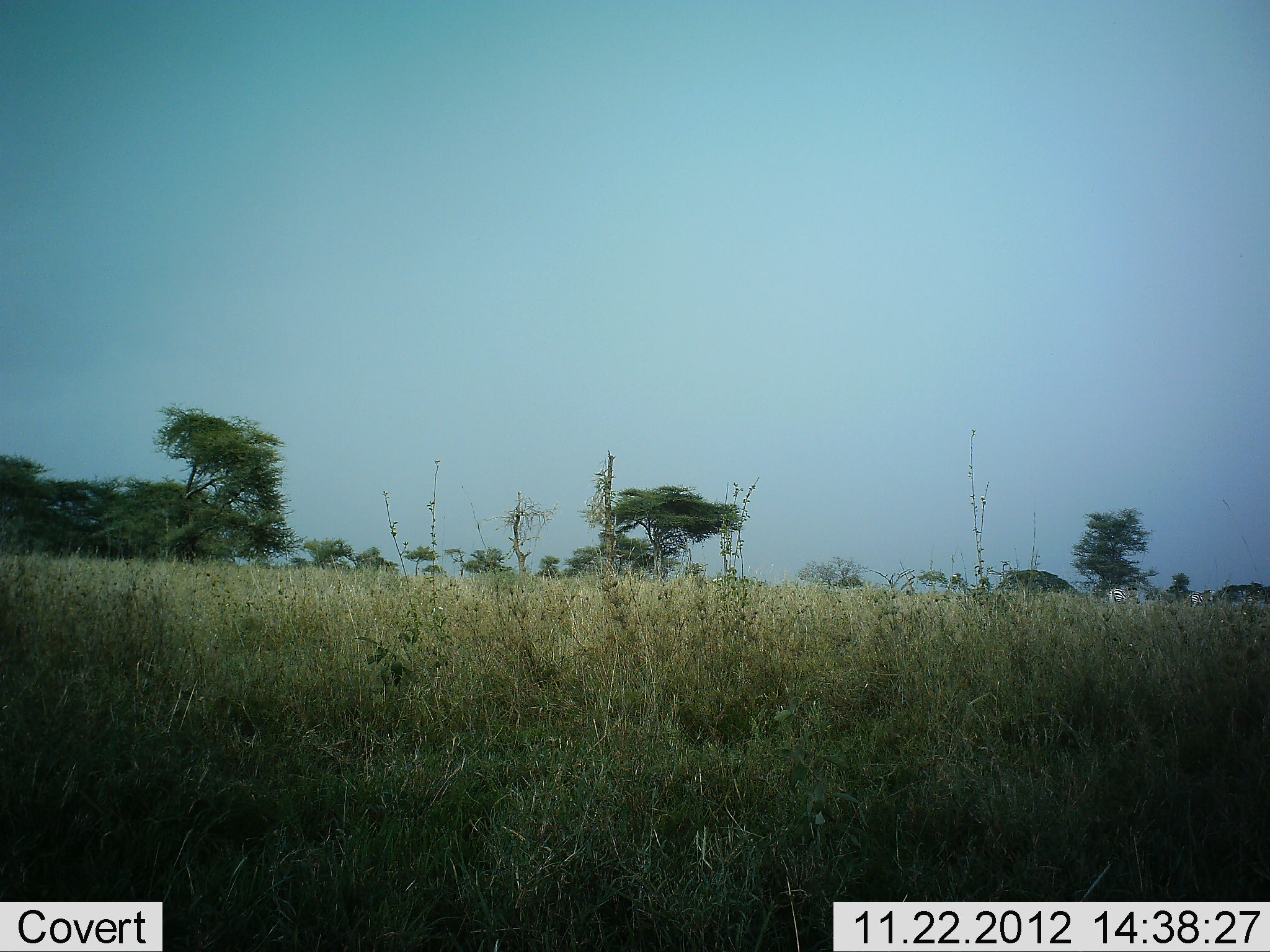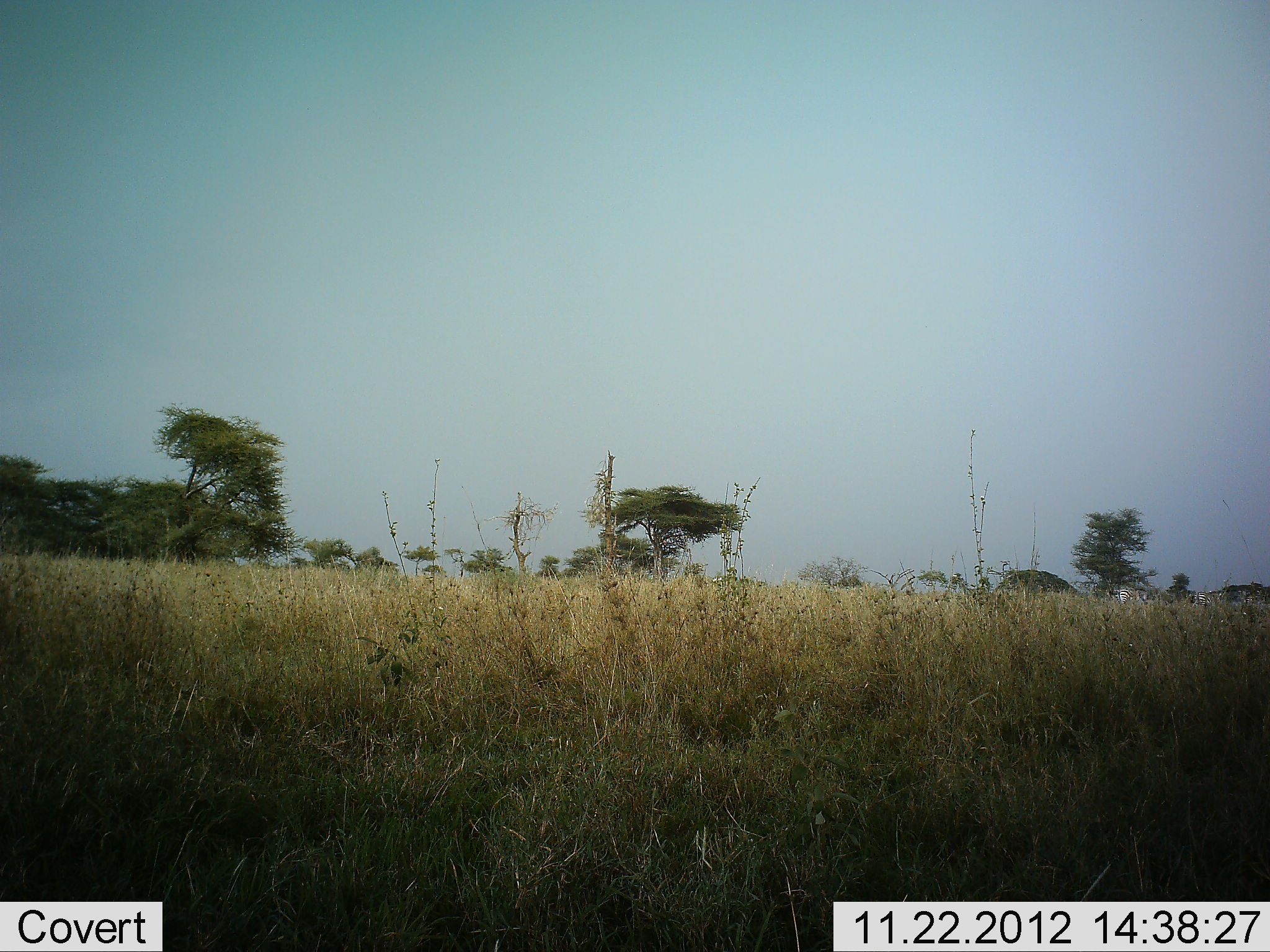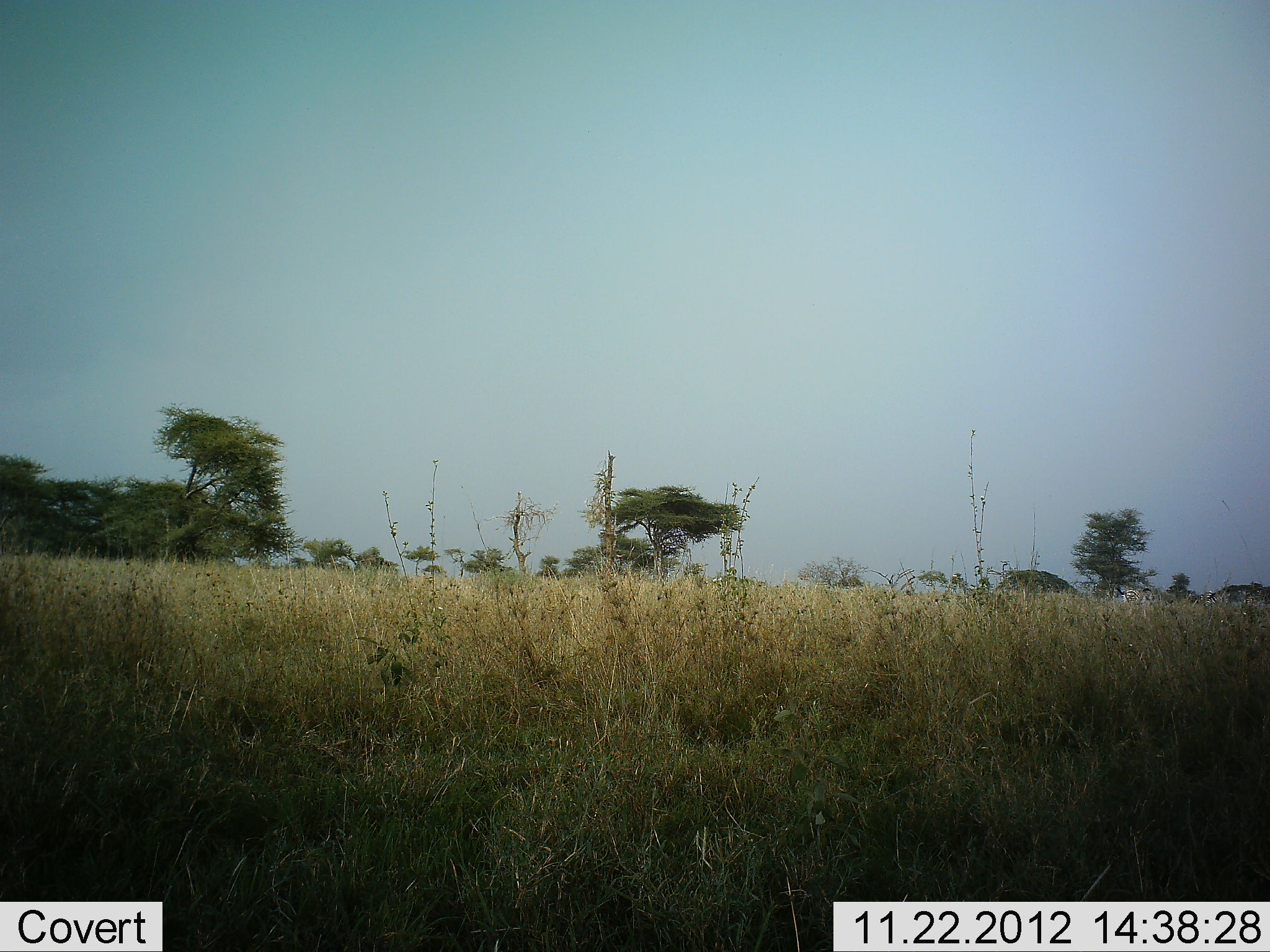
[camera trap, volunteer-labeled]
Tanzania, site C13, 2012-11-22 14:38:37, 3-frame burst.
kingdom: Animalia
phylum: Chordata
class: Mammalia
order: Perissodactyla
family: Equidae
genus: Equus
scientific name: Equus quagga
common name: plains zebra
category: zebra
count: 2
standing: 0%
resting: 0%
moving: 100%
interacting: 0%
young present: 0%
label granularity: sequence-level